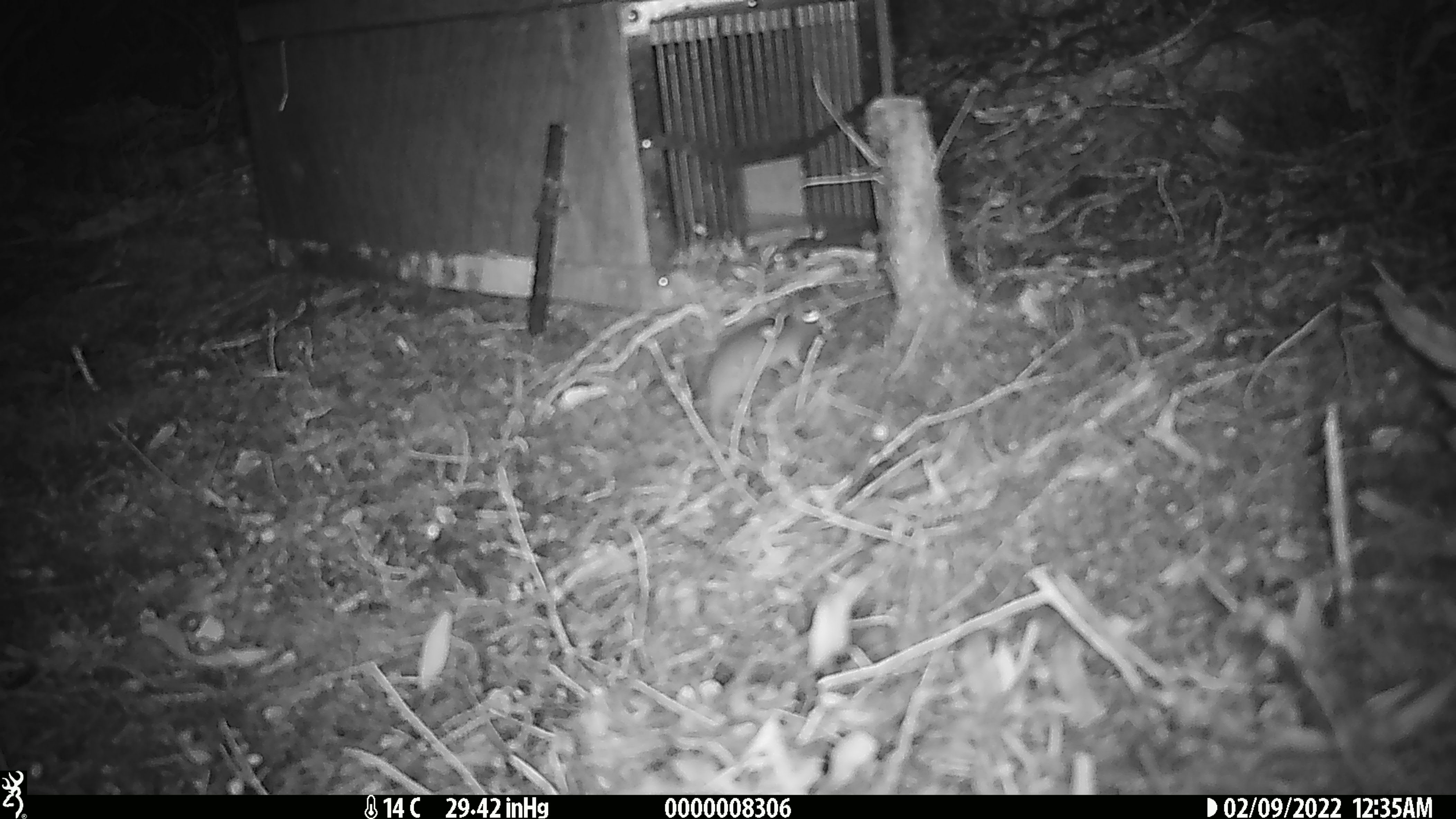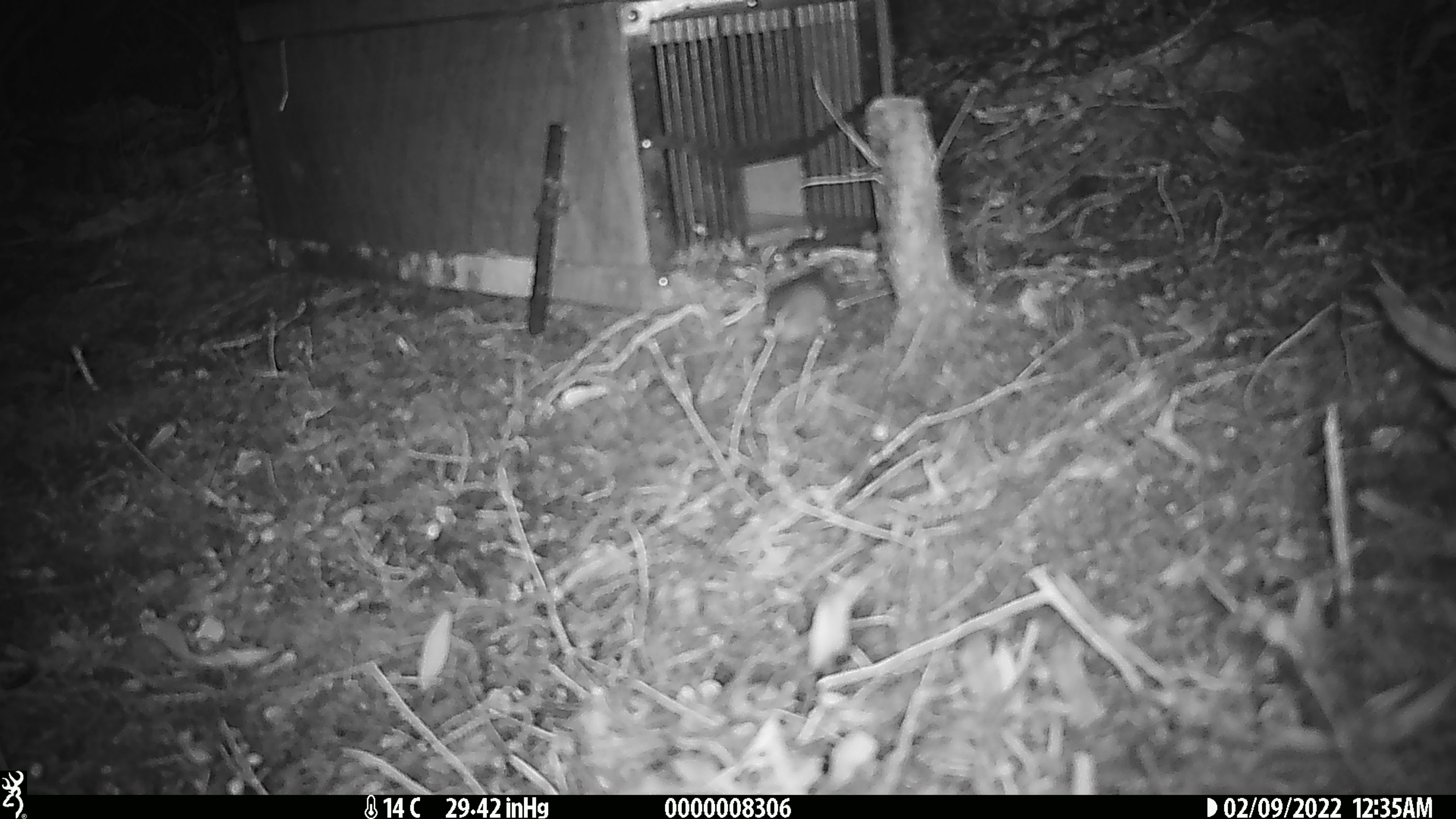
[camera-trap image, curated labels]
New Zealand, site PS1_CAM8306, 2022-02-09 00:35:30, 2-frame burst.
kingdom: Animalia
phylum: Chordata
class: Mammalia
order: Rodentia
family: Muridae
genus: Mus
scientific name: Mus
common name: mouse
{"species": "mouse (Mus)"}